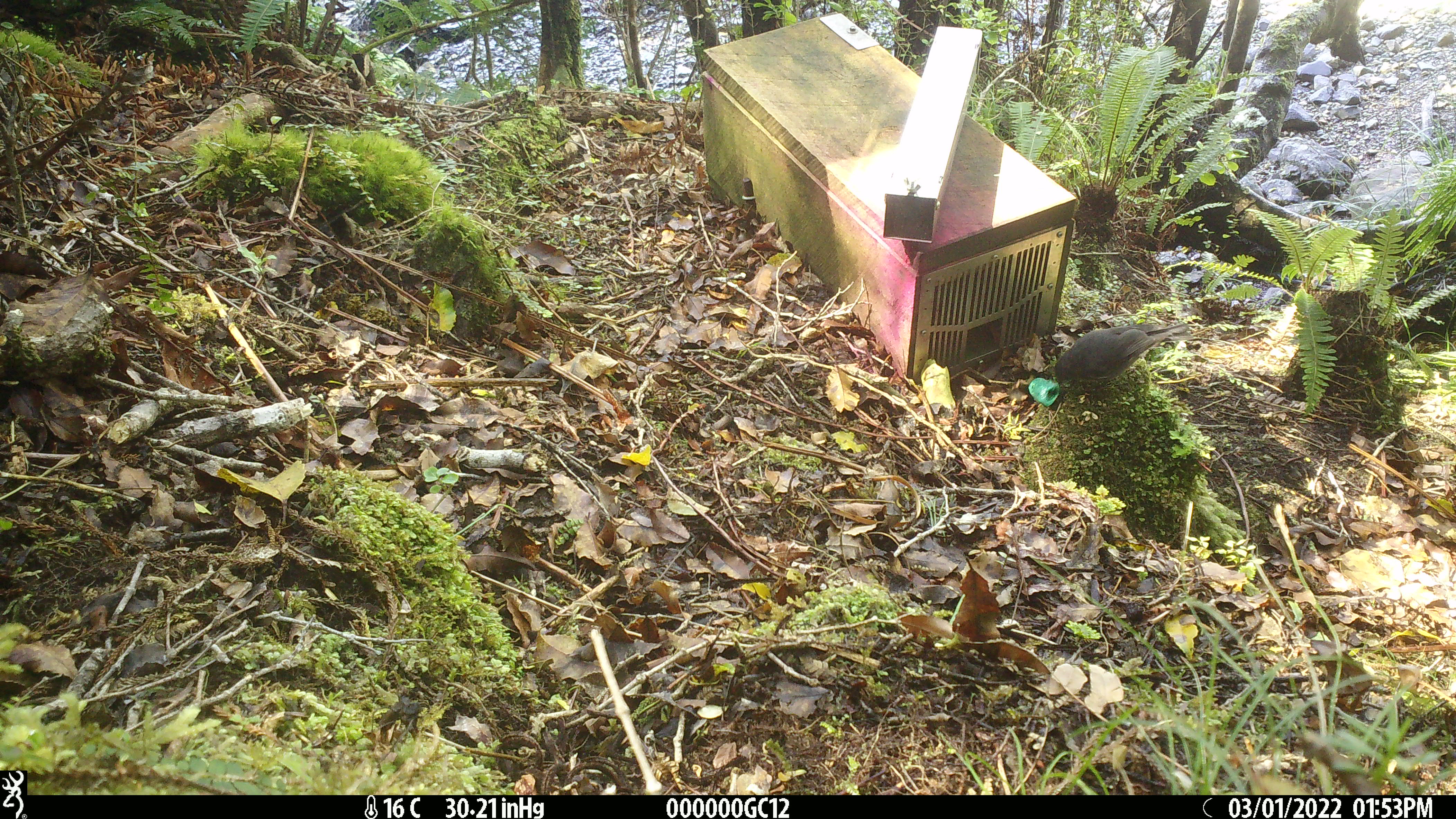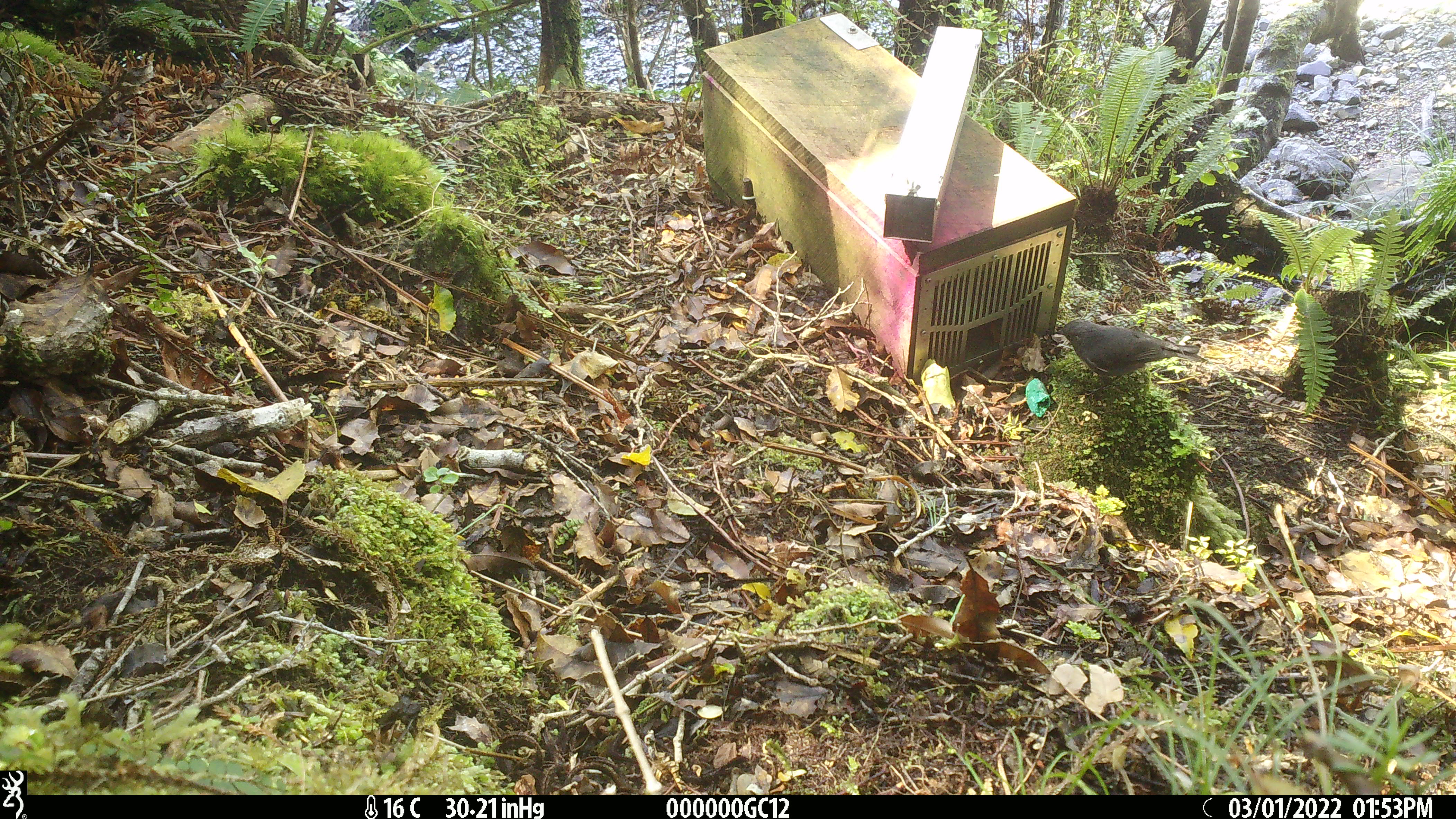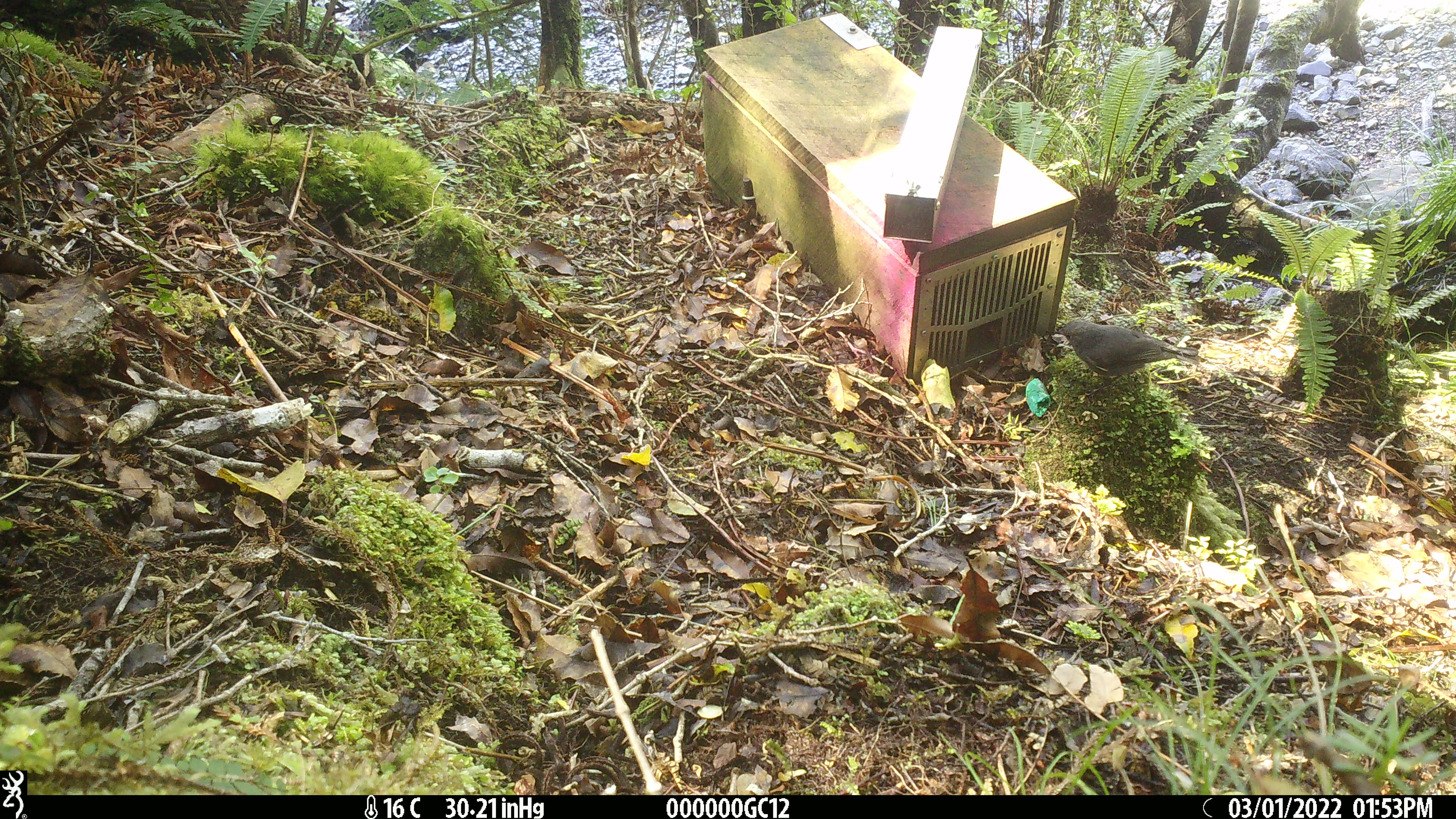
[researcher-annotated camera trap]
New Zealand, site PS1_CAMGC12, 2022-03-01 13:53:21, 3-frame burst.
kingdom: Animalia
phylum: Chordata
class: Aves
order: Passeriformes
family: Petroicidae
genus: Petroica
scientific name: Petroica australis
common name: new zealand robin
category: robin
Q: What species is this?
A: Robin (new zealand robin) (Petroica australis).